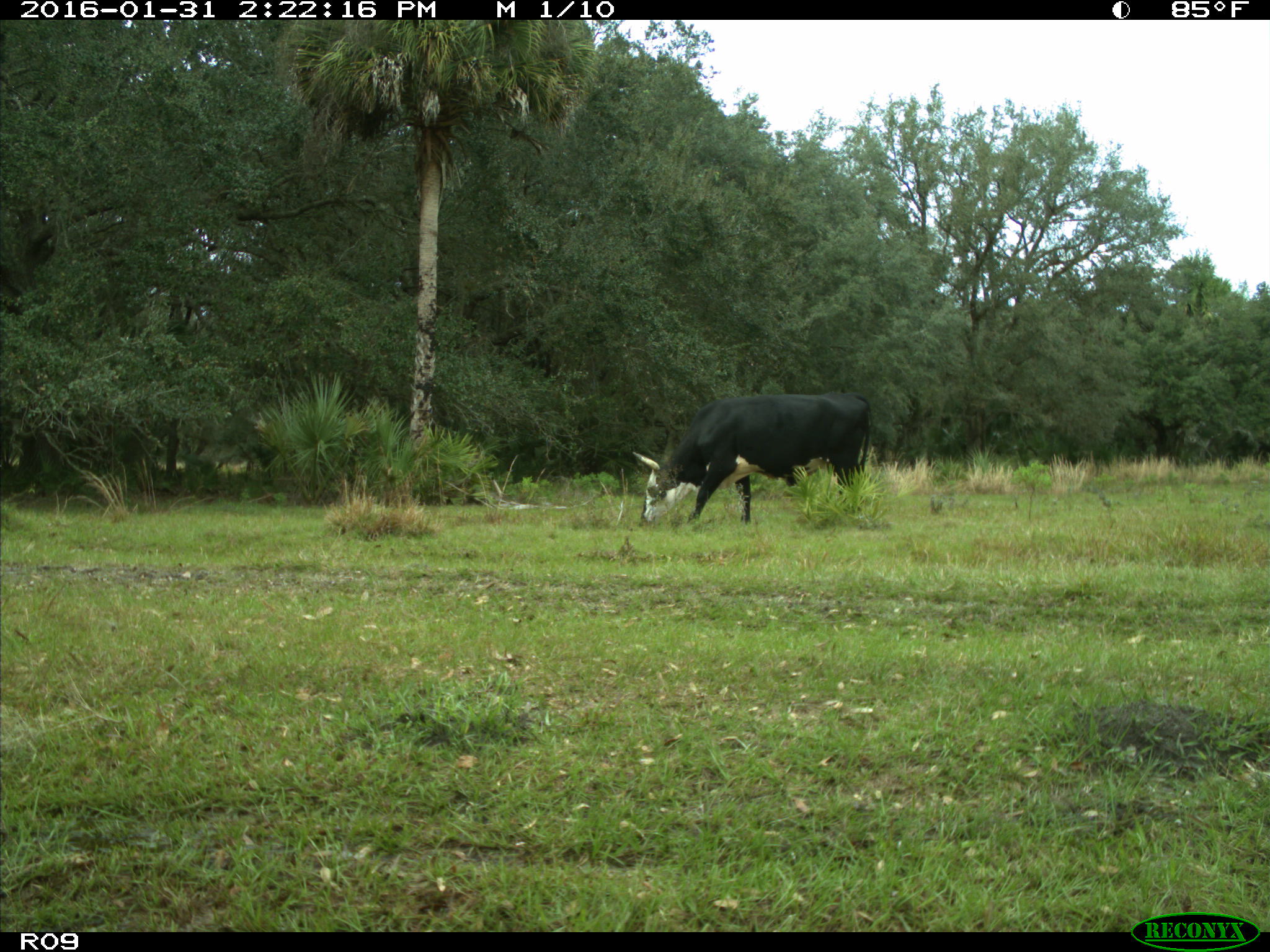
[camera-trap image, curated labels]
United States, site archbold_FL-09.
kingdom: Animalia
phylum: Chordata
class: Mammalia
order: Artiodactyla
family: Bovidae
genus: Bos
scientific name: Bos taurus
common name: domestic cow